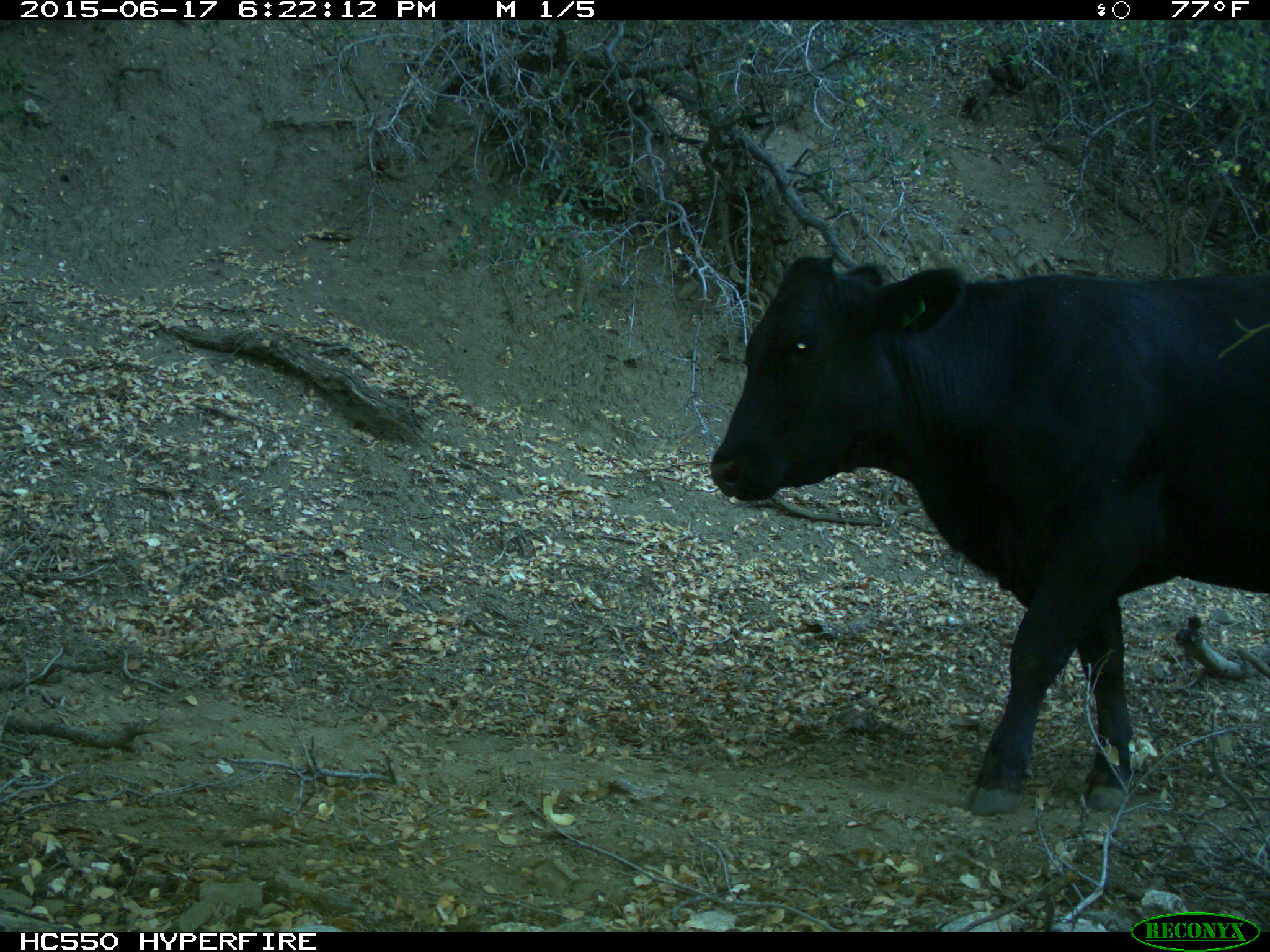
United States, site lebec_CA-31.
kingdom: Animalia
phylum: Chordata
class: Mammalia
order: Artiodactyla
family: Bovidae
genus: Bos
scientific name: Bos taurus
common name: domestic cow